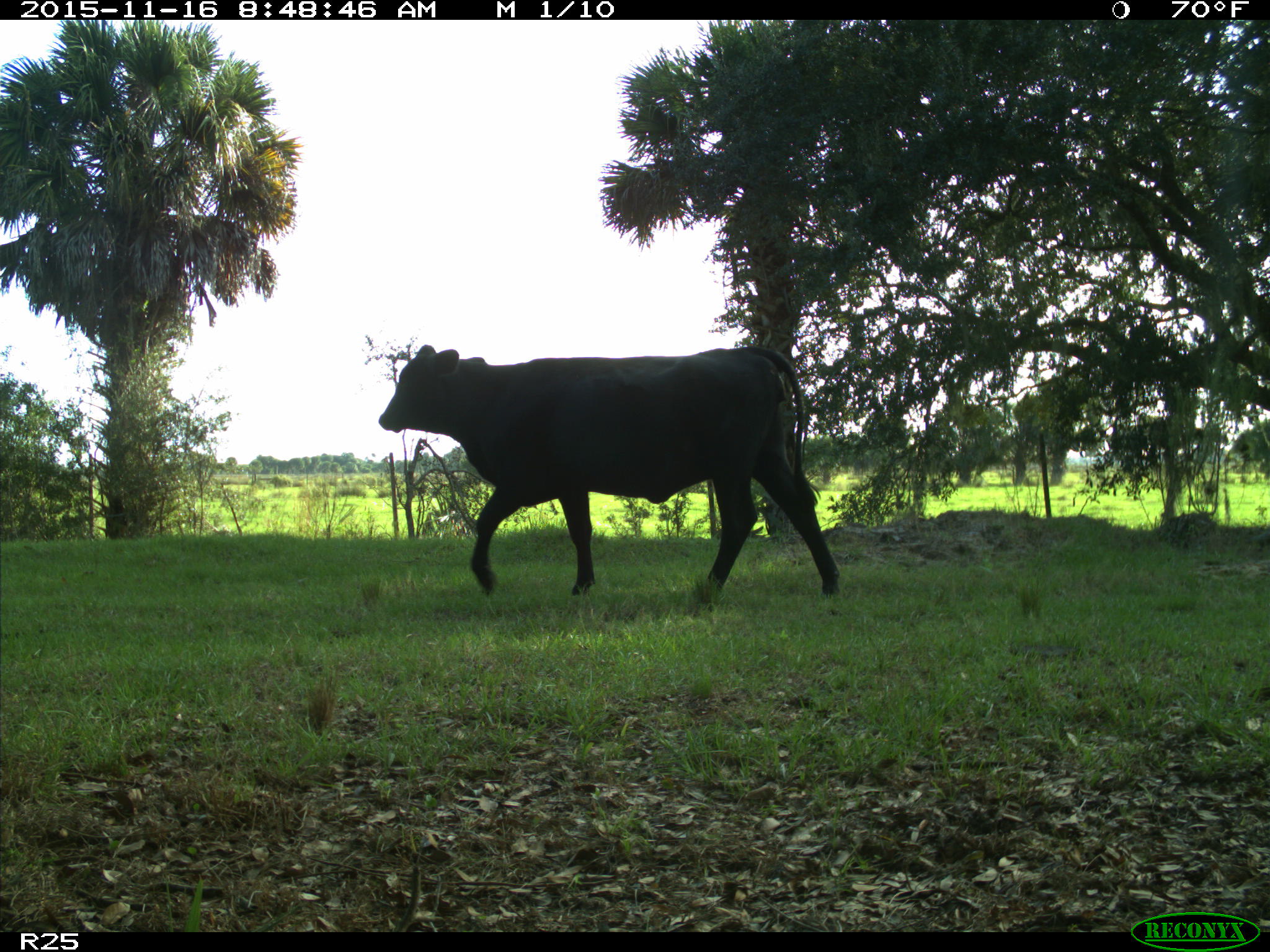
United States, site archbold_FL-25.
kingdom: Animalia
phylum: Chordata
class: Mammalia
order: Artiodactyla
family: Bovidae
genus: Bos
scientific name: Bos taurus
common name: domestic cow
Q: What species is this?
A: Bos taurus (domestic cow).